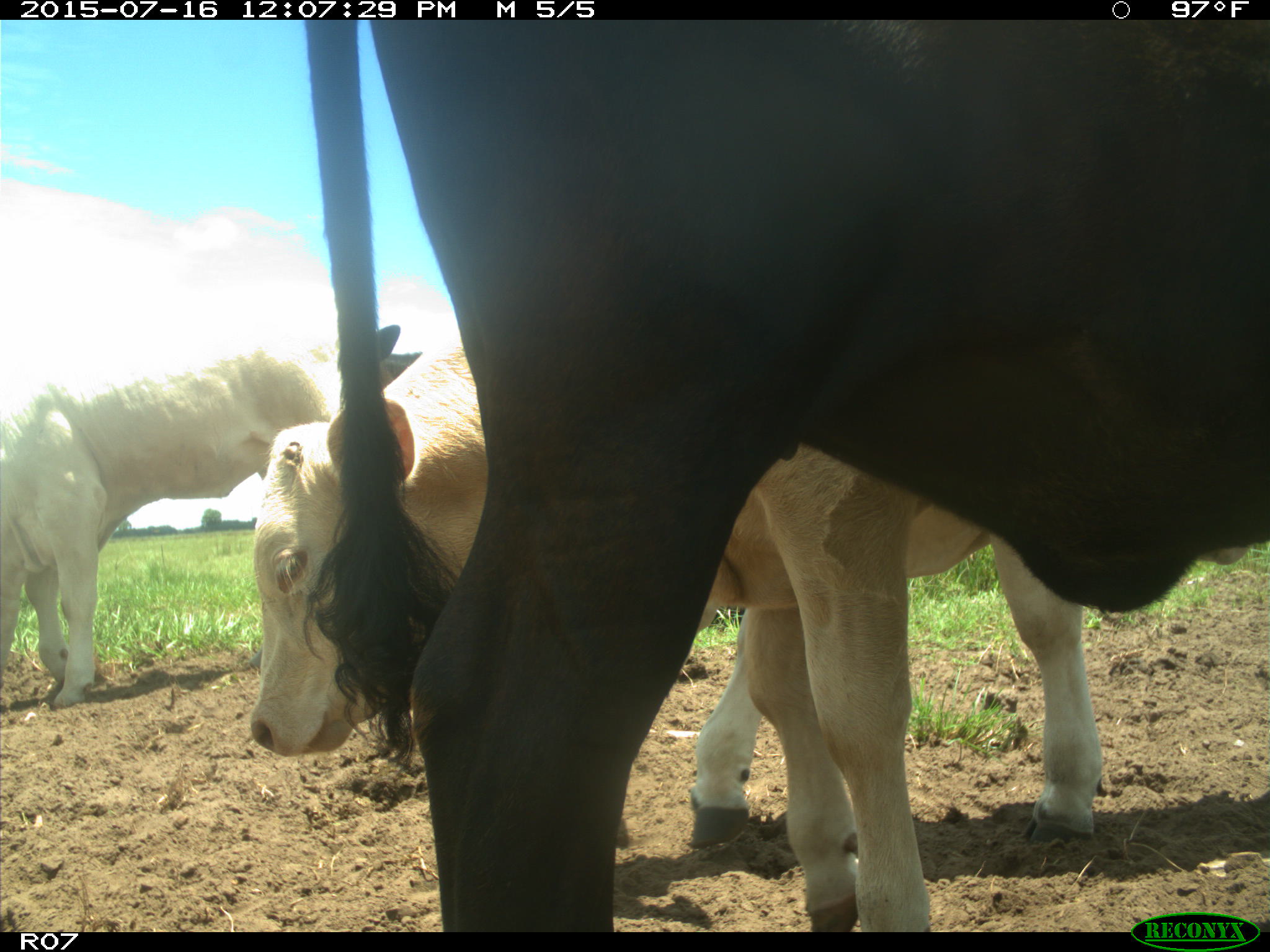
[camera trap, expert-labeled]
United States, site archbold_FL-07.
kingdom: Animalia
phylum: Chordata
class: Mammalia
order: Artiodactyla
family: Bovidae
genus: Bos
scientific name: Bos taurus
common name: domestic cow